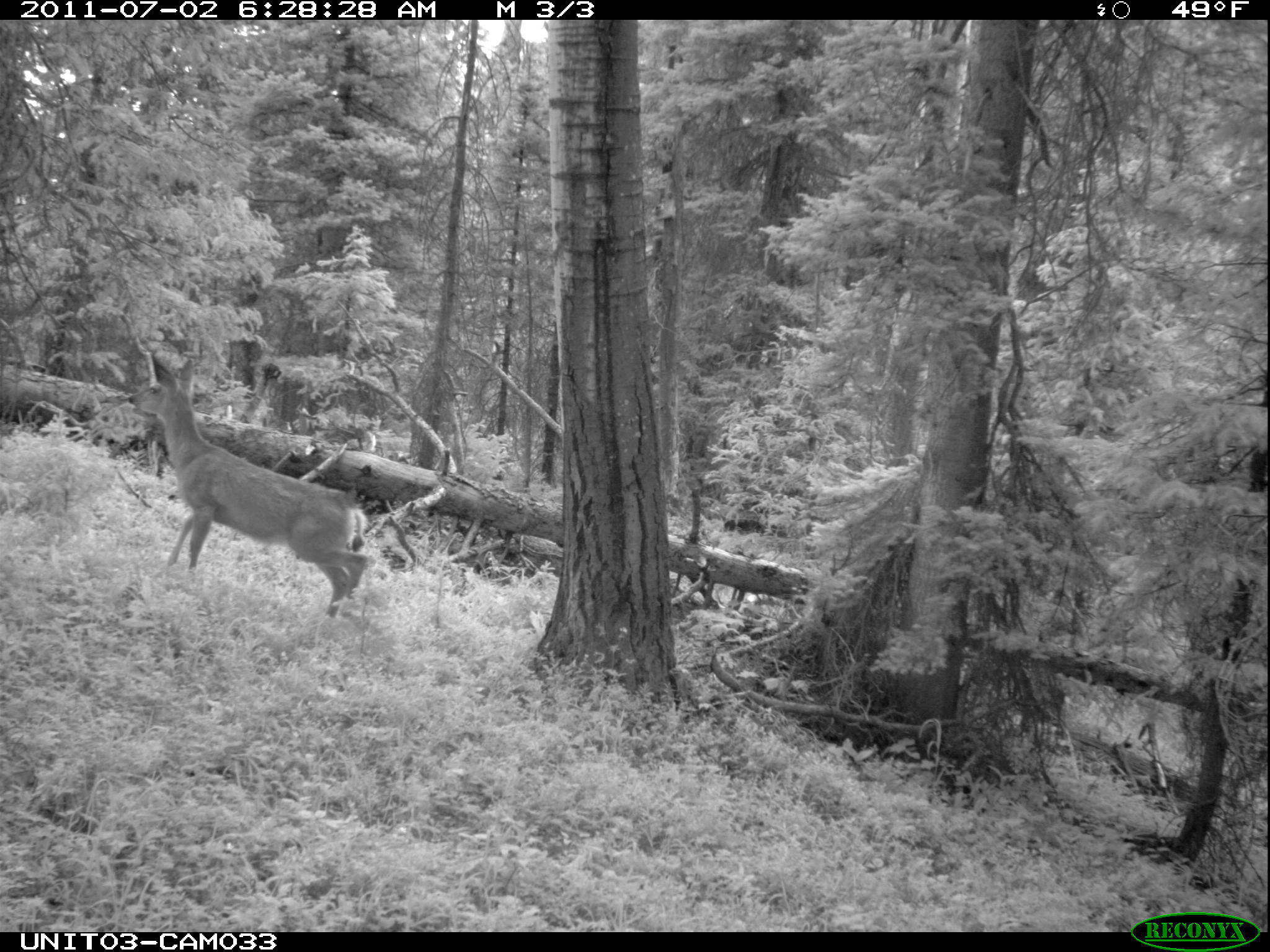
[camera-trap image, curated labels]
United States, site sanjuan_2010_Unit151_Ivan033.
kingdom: Animalia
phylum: Chordata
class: Mammalia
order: Artiodactyla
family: Cervidae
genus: Odocoileus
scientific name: Odocoileus hemionus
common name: mule deer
Odocoileus hemionus (mule deer).